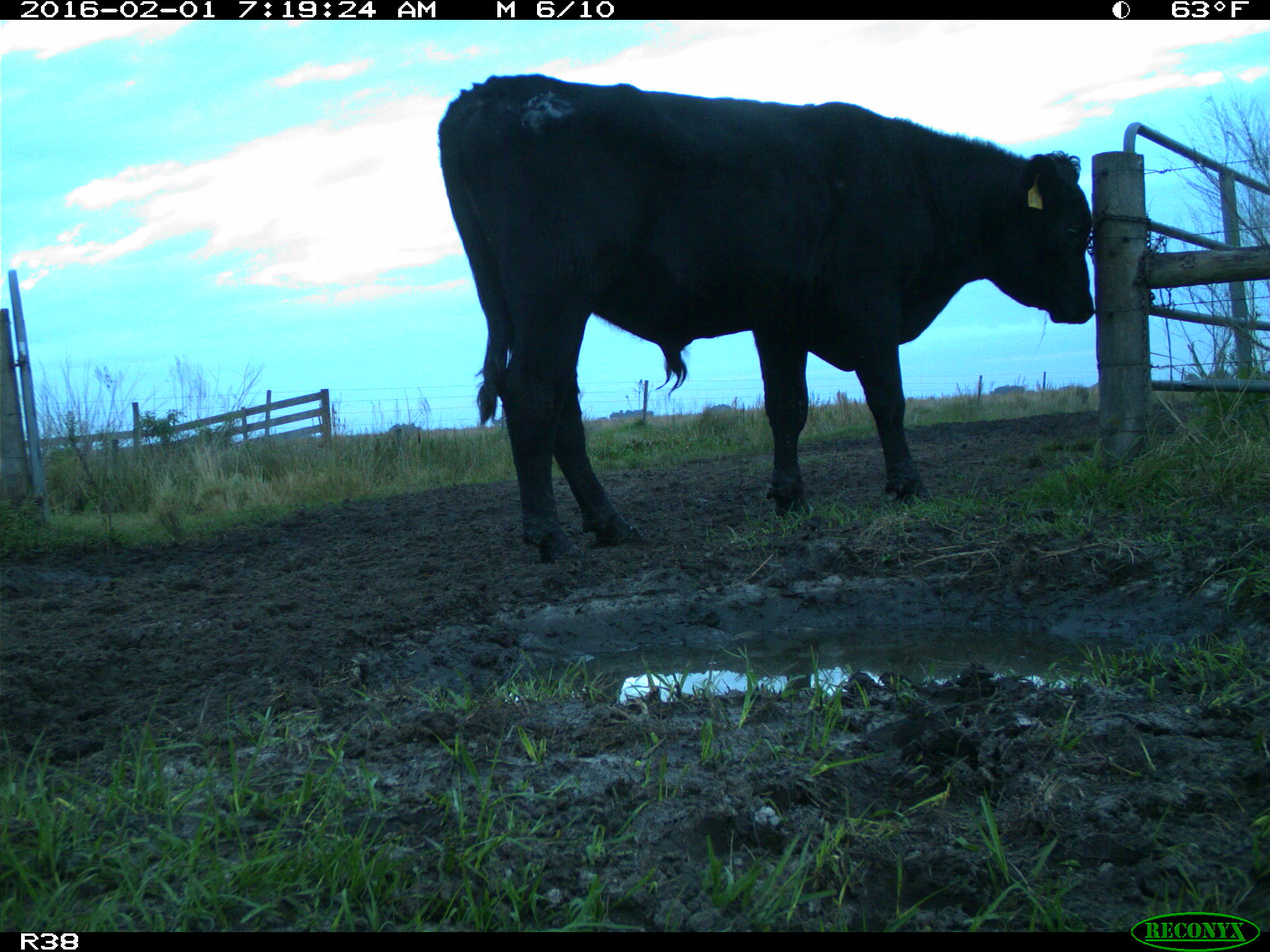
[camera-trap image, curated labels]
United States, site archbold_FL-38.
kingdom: Animalia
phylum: Chordata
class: Mammalia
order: Artiodactyla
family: Bovidae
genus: Bos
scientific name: Bos taurus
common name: domestic cow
Bos taurus (domestic cow).